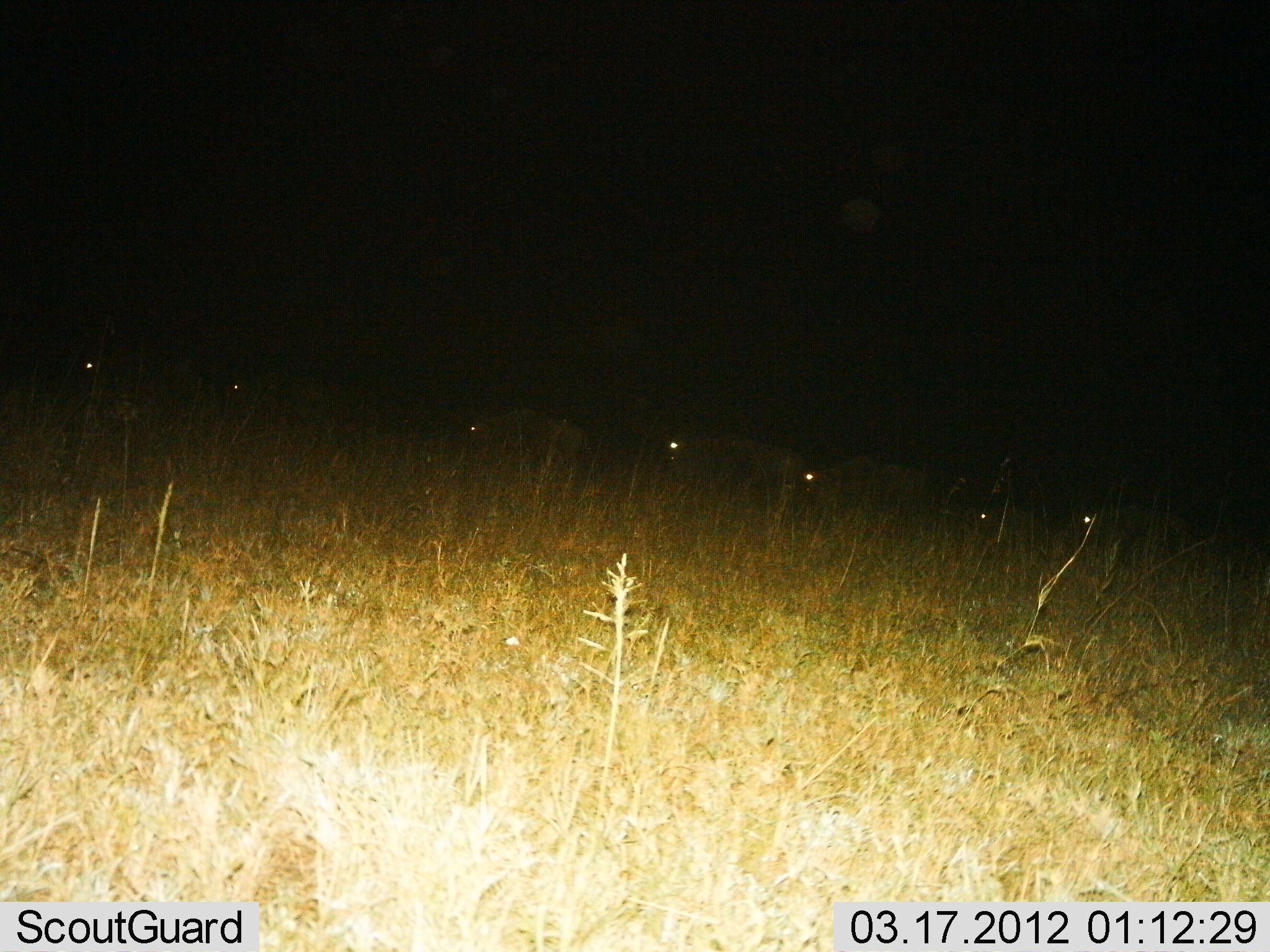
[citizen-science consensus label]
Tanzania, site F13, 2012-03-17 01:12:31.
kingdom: Animalia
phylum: Chordata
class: Mammalia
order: Artiodactyla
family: Bovidae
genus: Connochaetes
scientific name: Connochaetes taurinus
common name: blue wildebeest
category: wildebeest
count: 7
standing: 25%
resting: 8%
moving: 67%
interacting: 0%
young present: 0%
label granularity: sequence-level